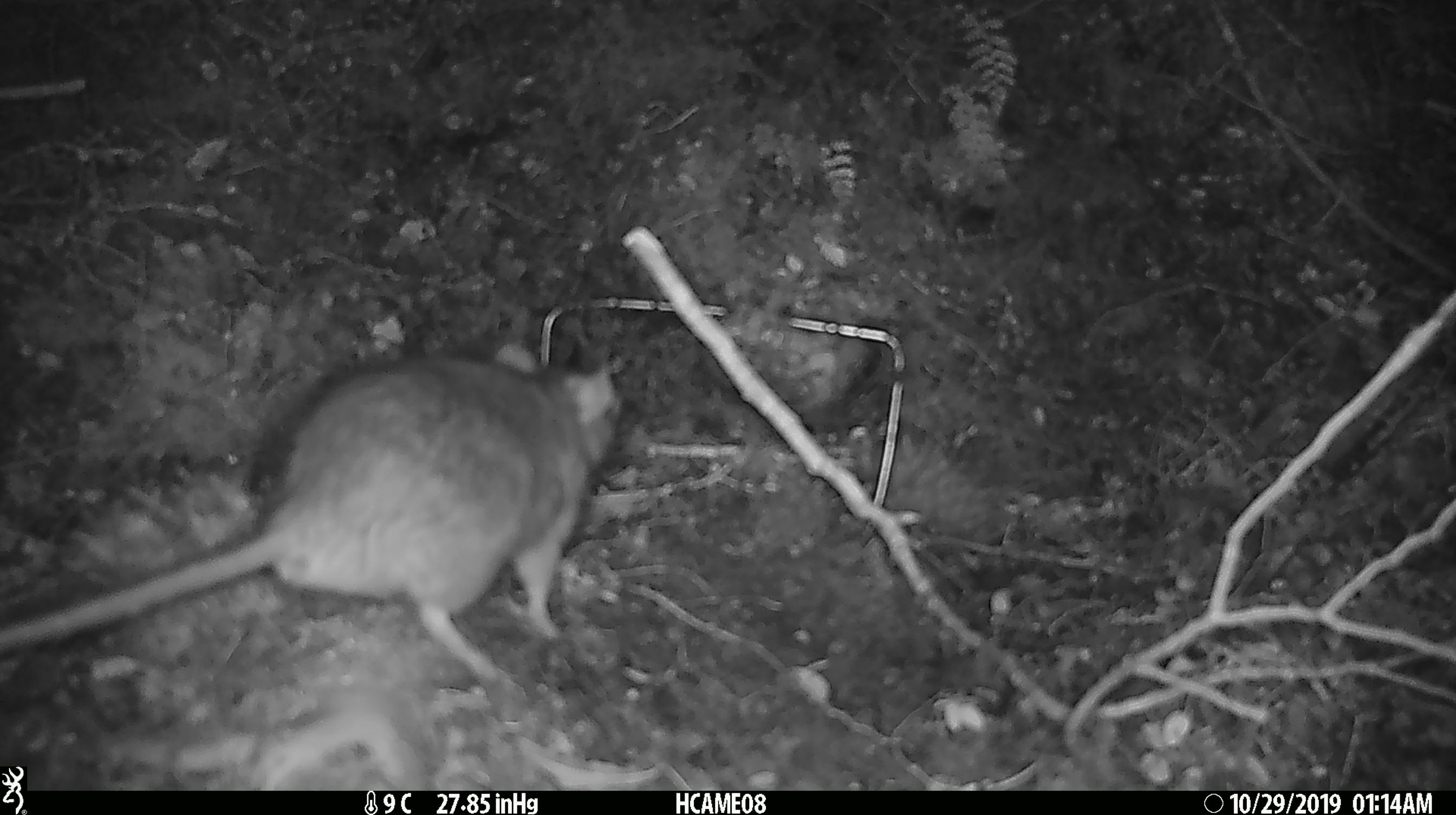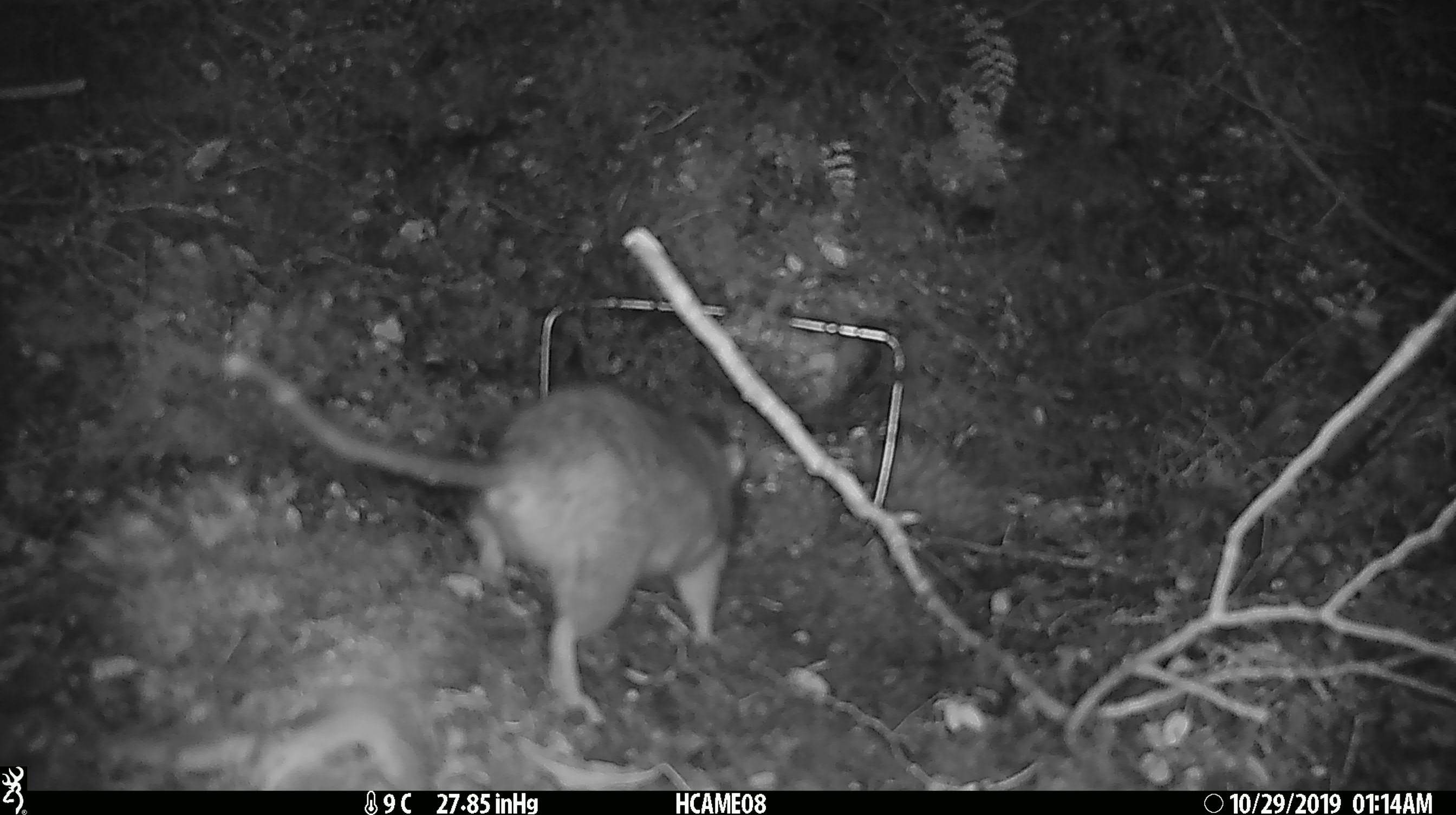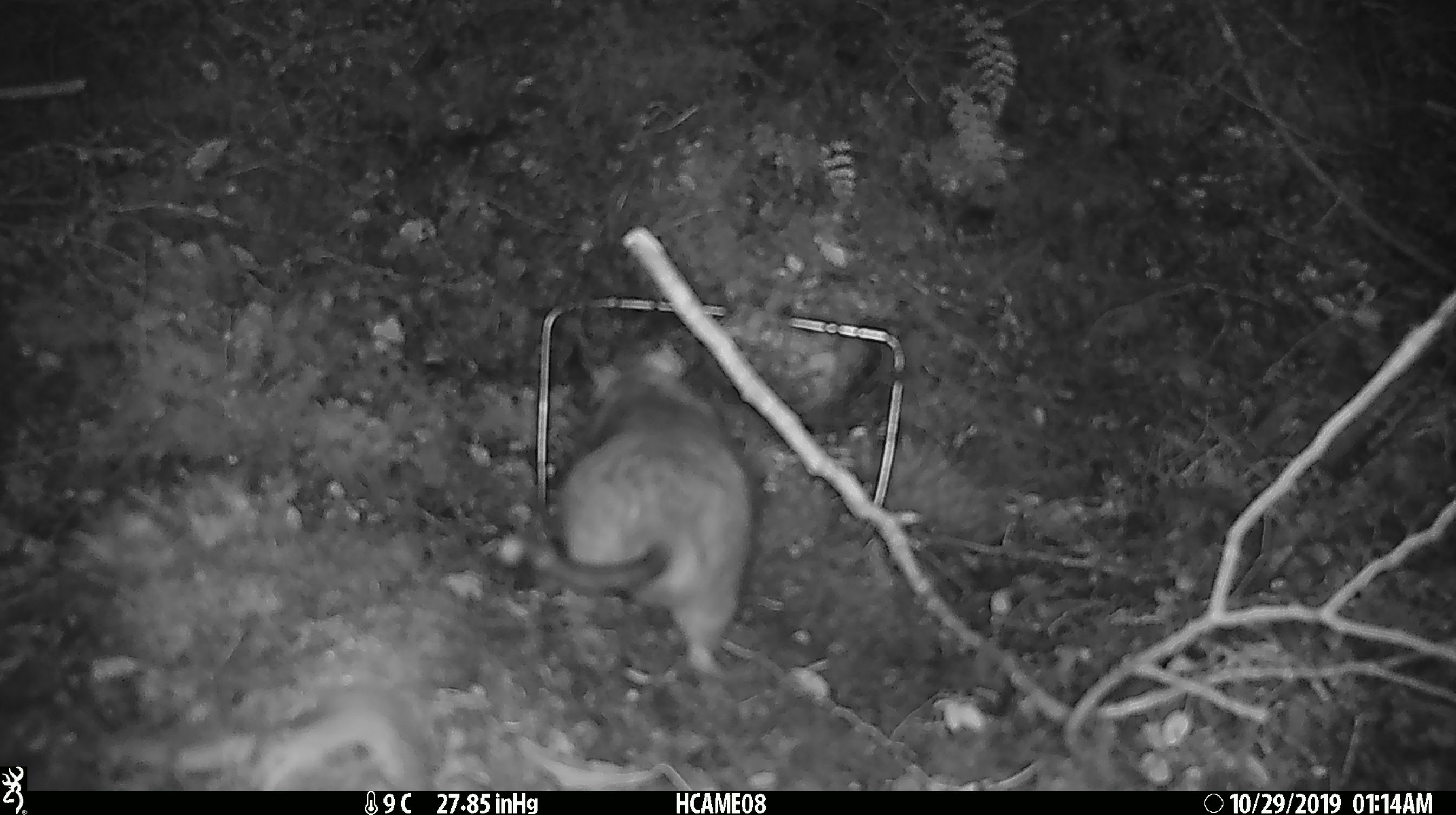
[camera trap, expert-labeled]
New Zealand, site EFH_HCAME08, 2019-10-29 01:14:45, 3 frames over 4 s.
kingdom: Animalia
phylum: Chordata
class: Mammalia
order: Rodentia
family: Muridae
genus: Rattus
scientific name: Rattus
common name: rat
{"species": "rat (Rattus)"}